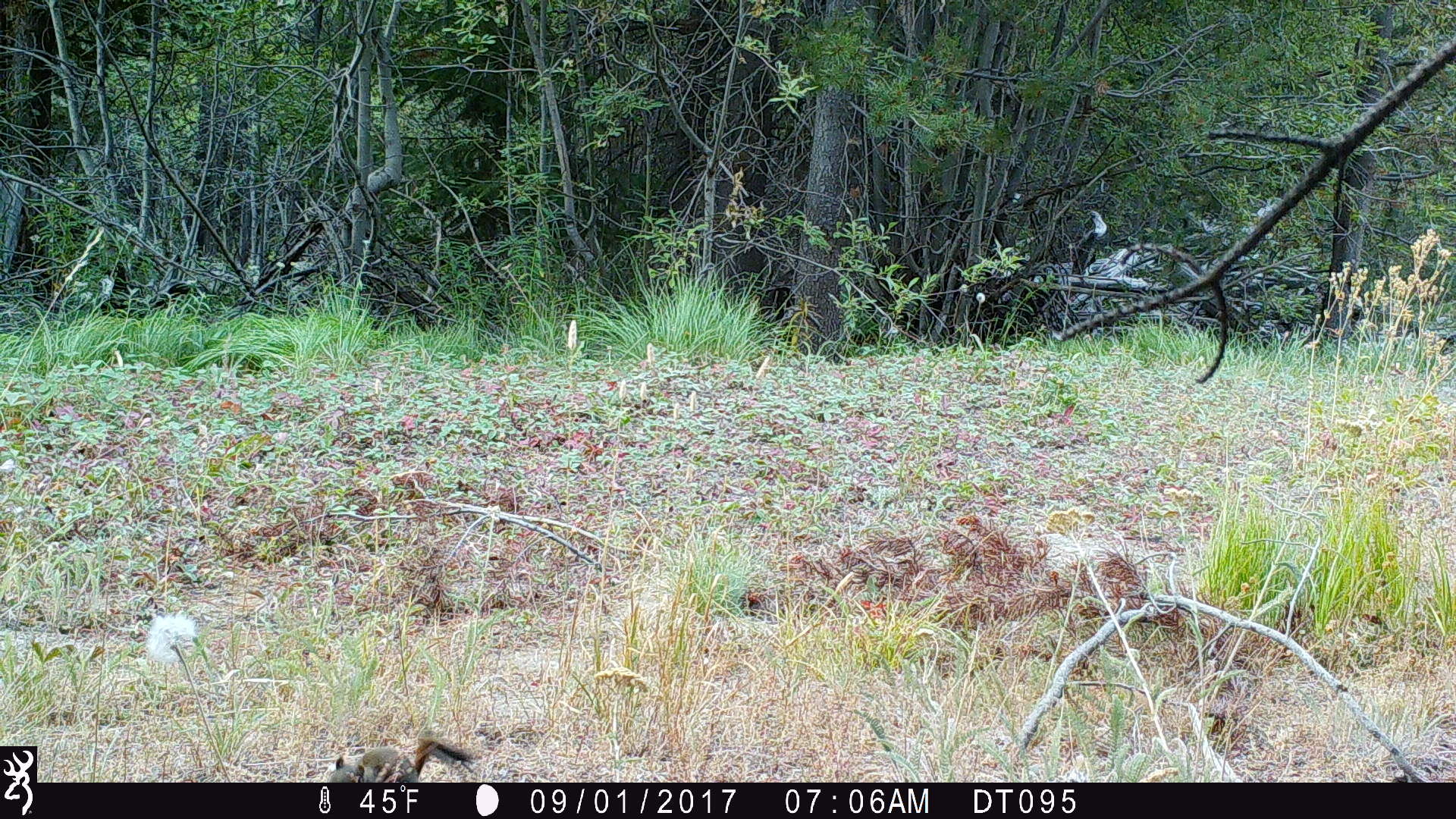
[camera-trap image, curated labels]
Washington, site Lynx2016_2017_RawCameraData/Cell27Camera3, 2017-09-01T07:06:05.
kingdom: Animalia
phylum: Chordata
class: Mammalia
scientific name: Mammalia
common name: small mammal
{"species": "small mammal (Mammalia)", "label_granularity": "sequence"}